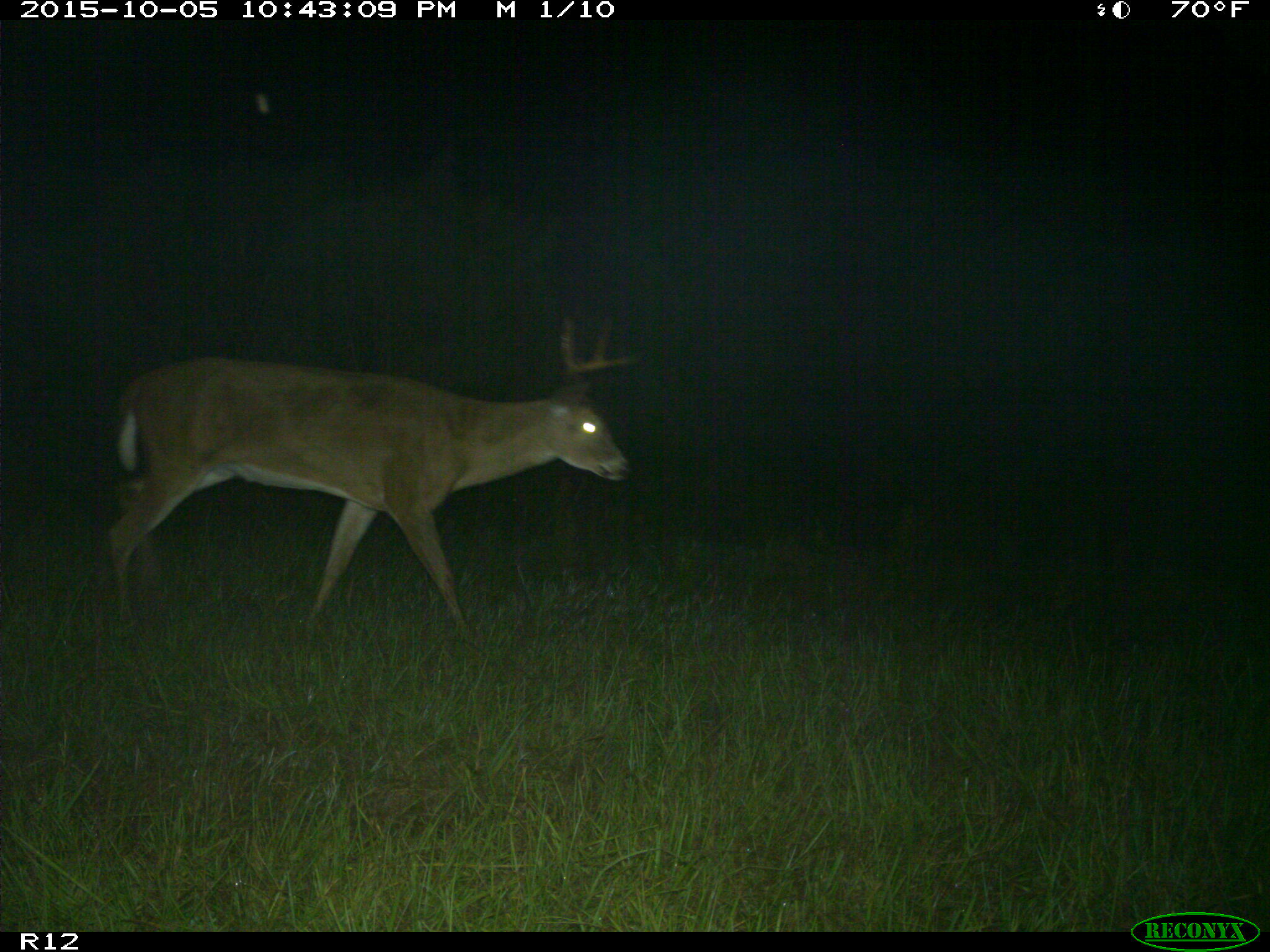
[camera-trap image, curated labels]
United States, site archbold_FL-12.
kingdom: Animalia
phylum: Chordata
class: Mammalia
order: Artiodactyla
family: Cervidae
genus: Odocoileus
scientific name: Odocoileus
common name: deer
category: unidentified deer